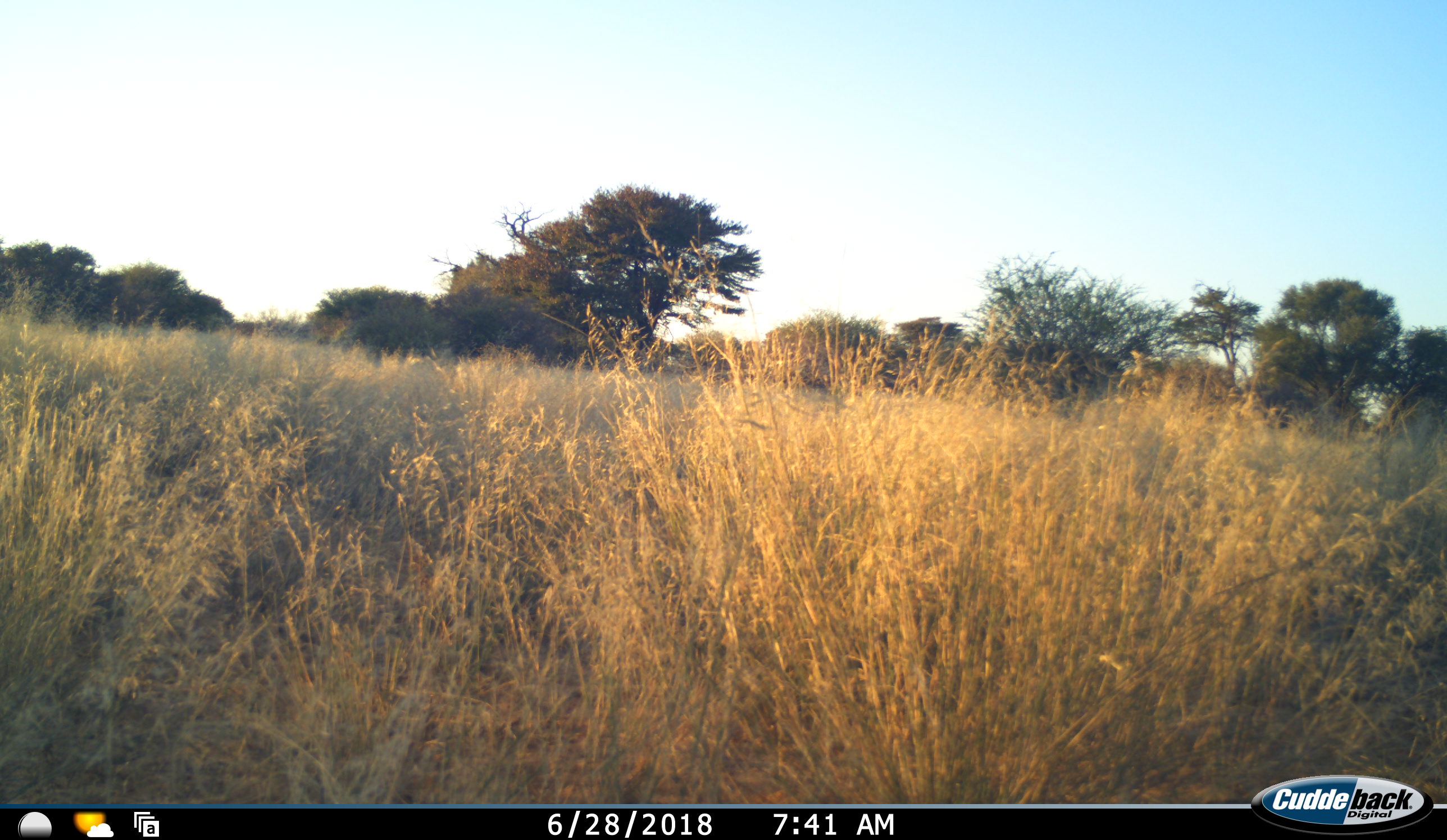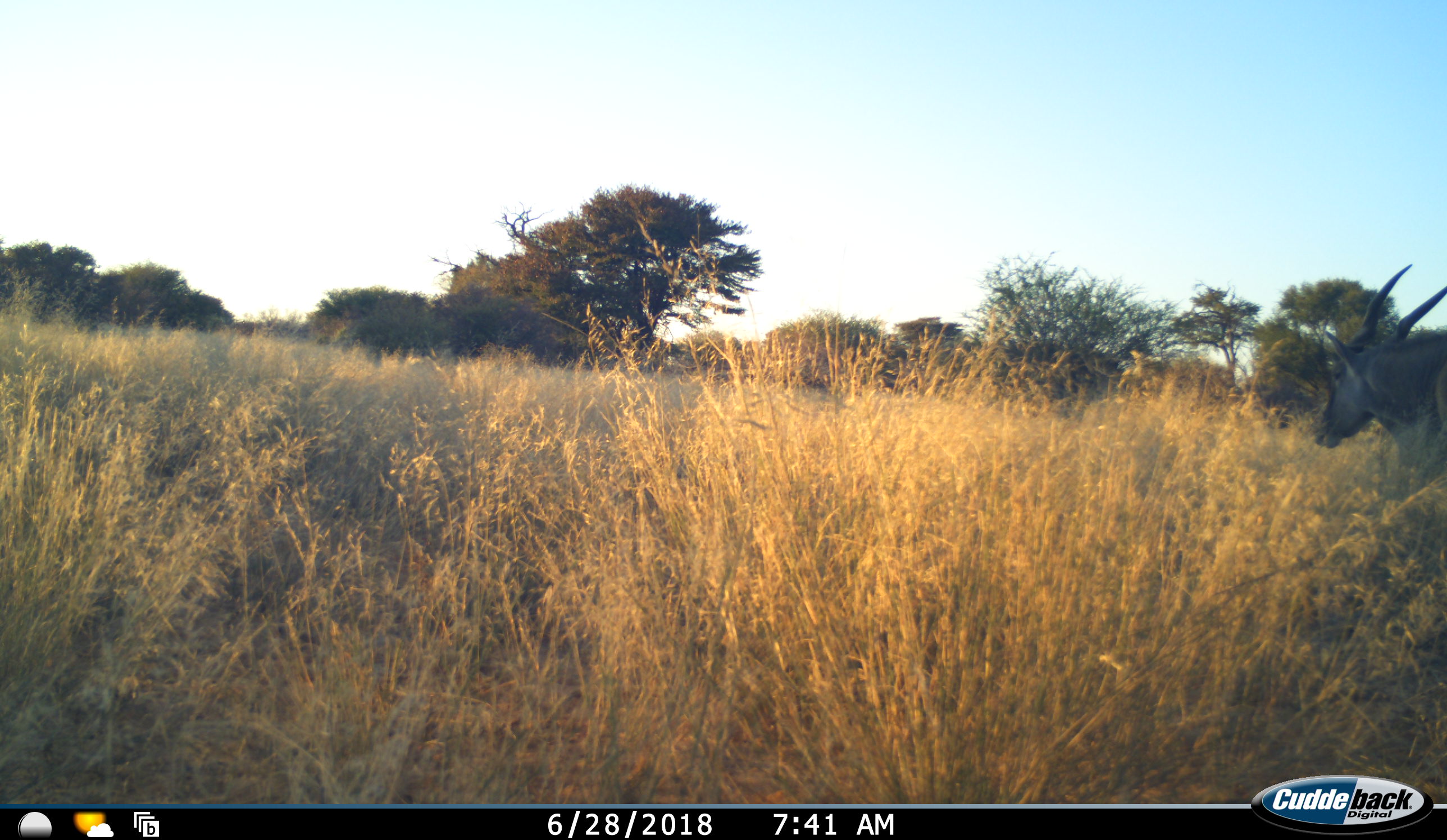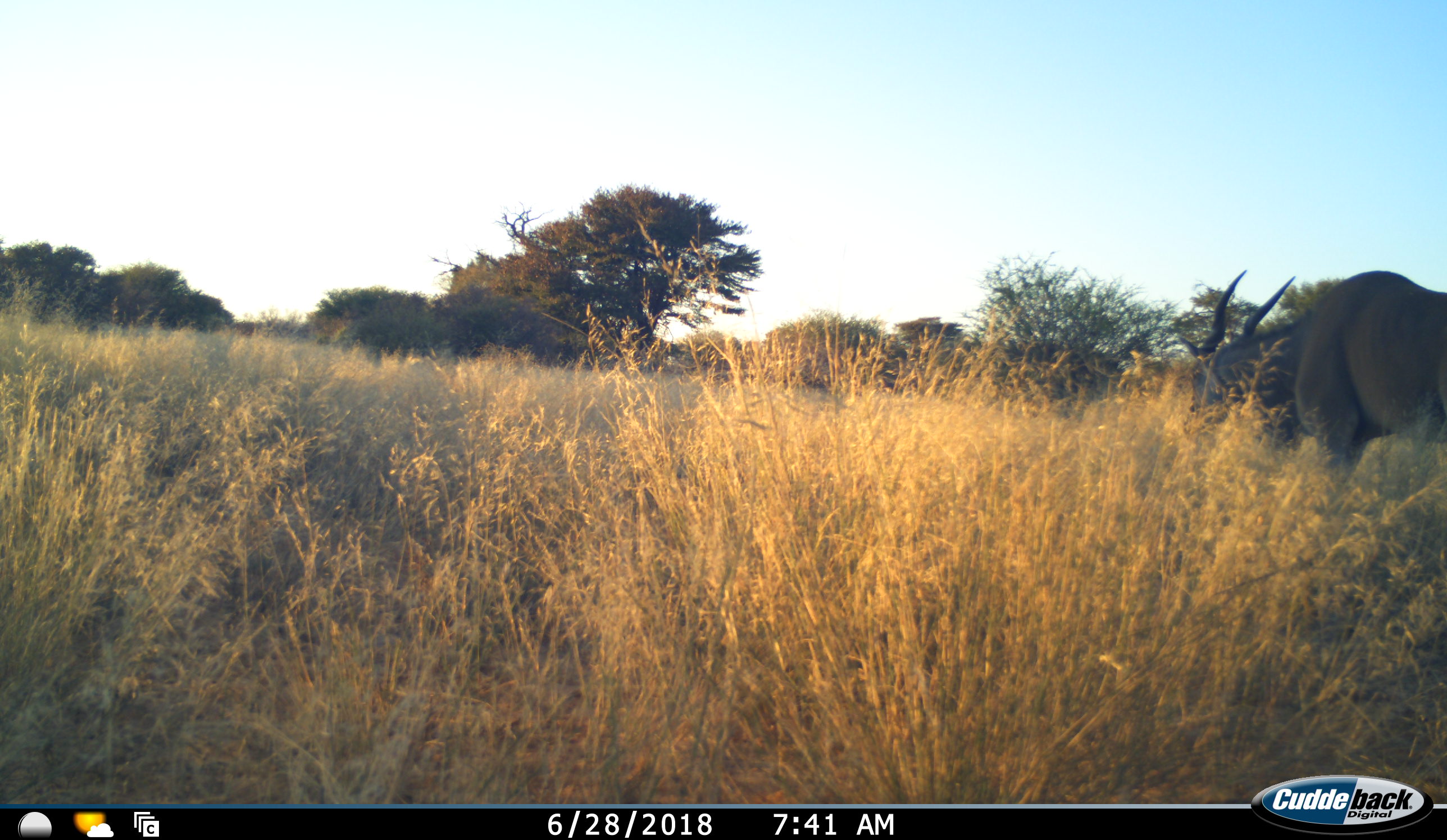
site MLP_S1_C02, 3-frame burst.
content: unidentified animal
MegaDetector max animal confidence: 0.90